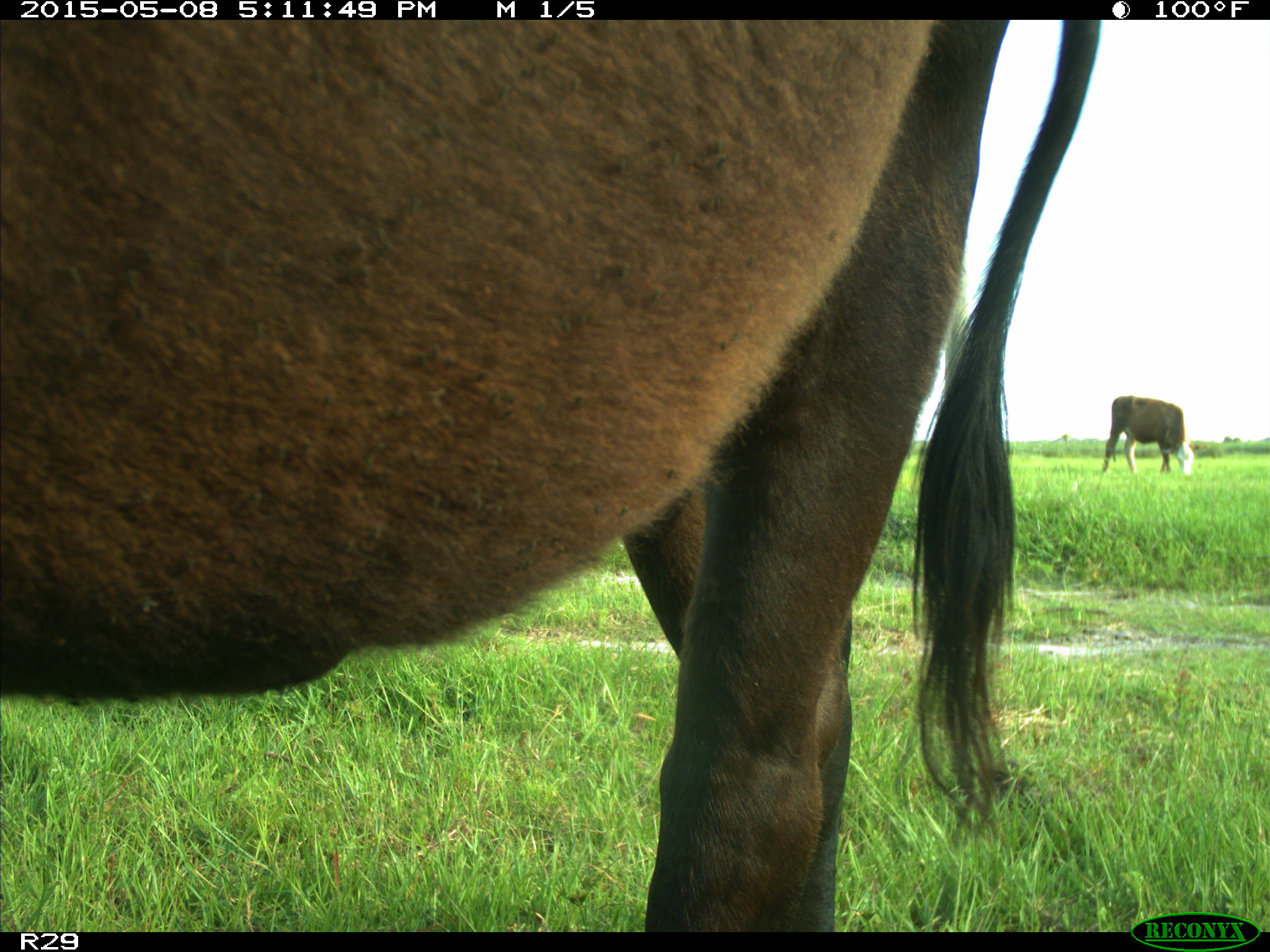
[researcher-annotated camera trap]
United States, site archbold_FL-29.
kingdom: Animalia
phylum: Chordata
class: Mammalia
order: Artiodactyla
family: Bovidae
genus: Bos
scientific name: Bos taurus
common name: domestic cow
Bos taurus (domestic cow).